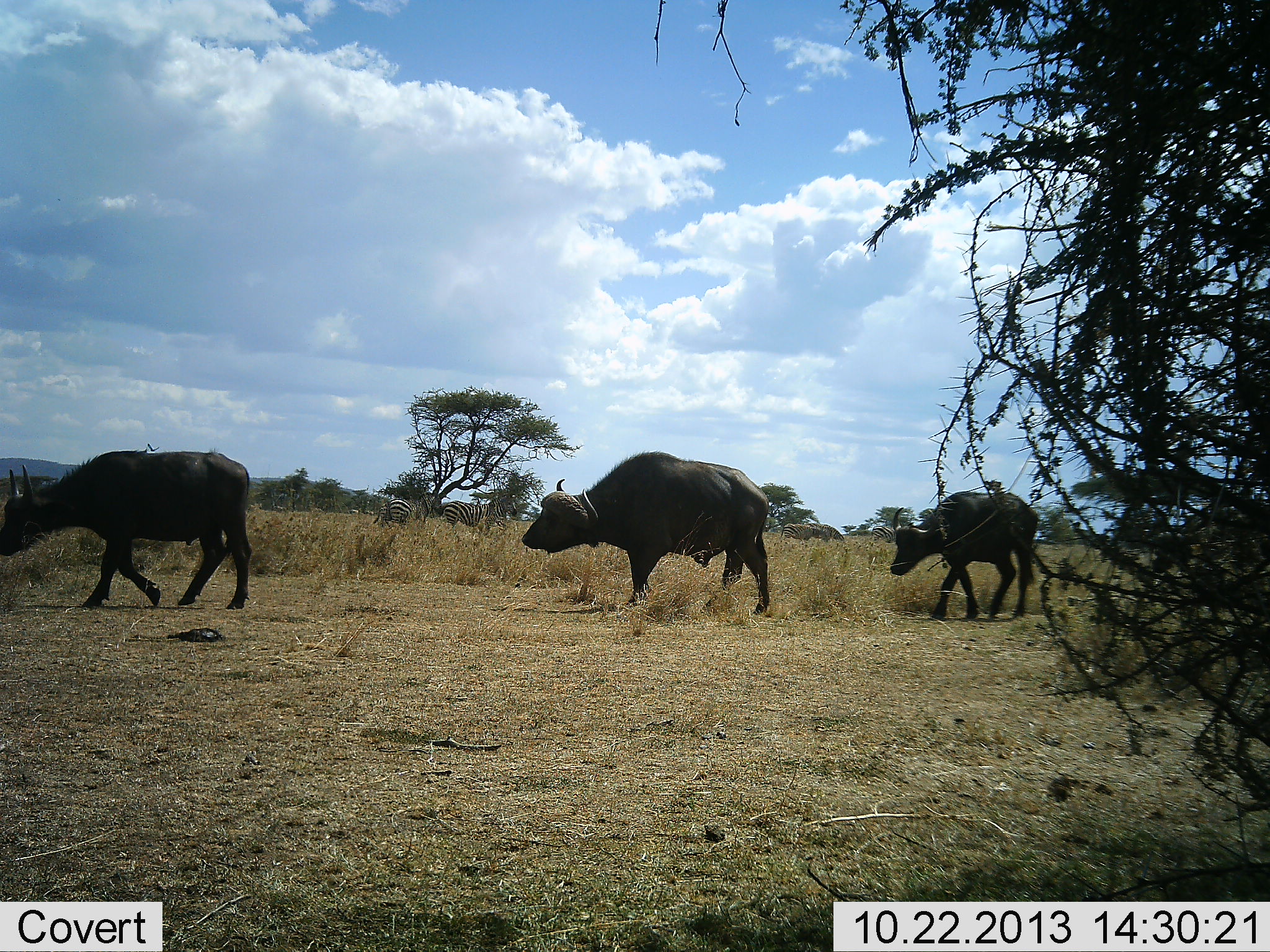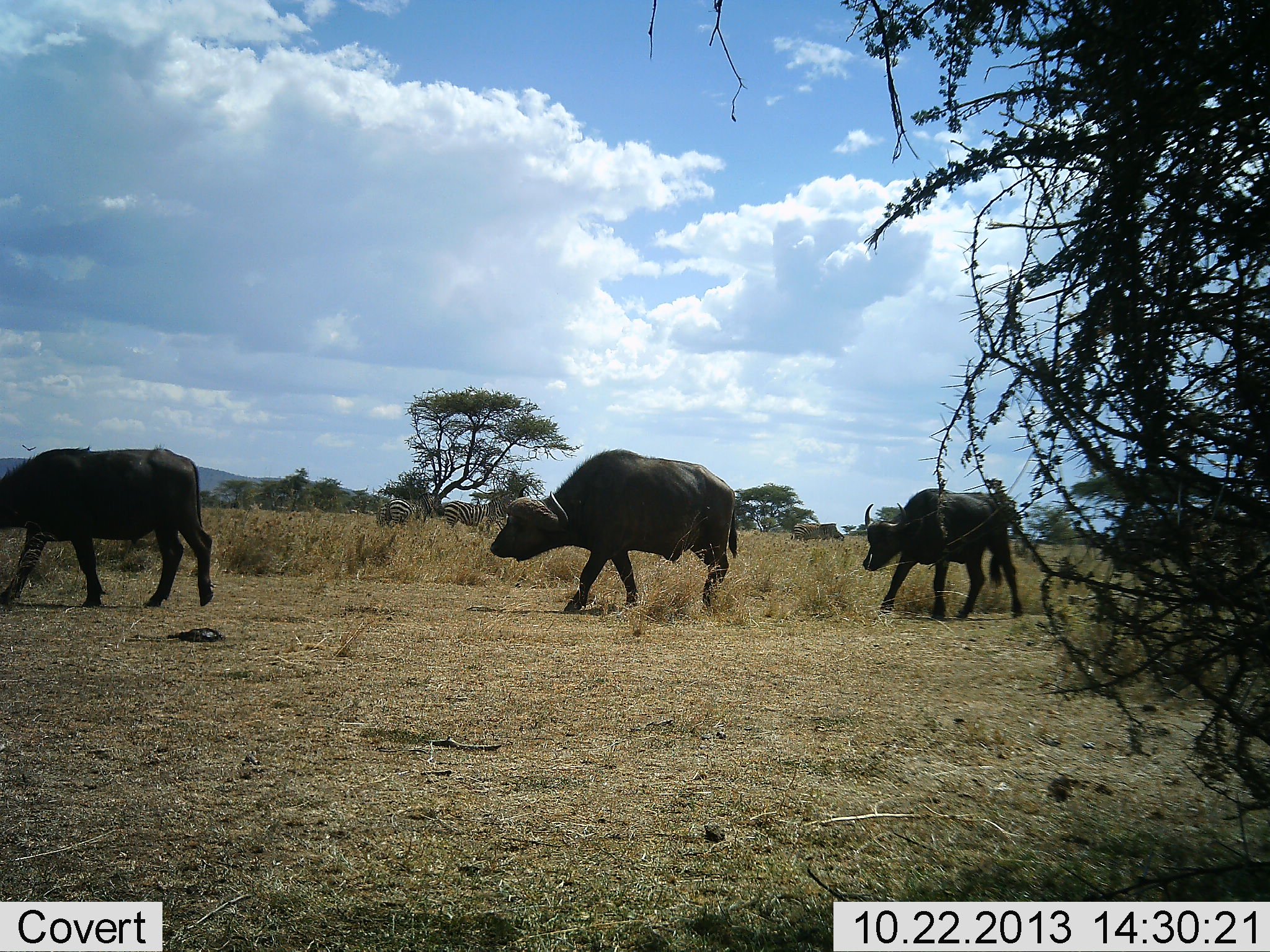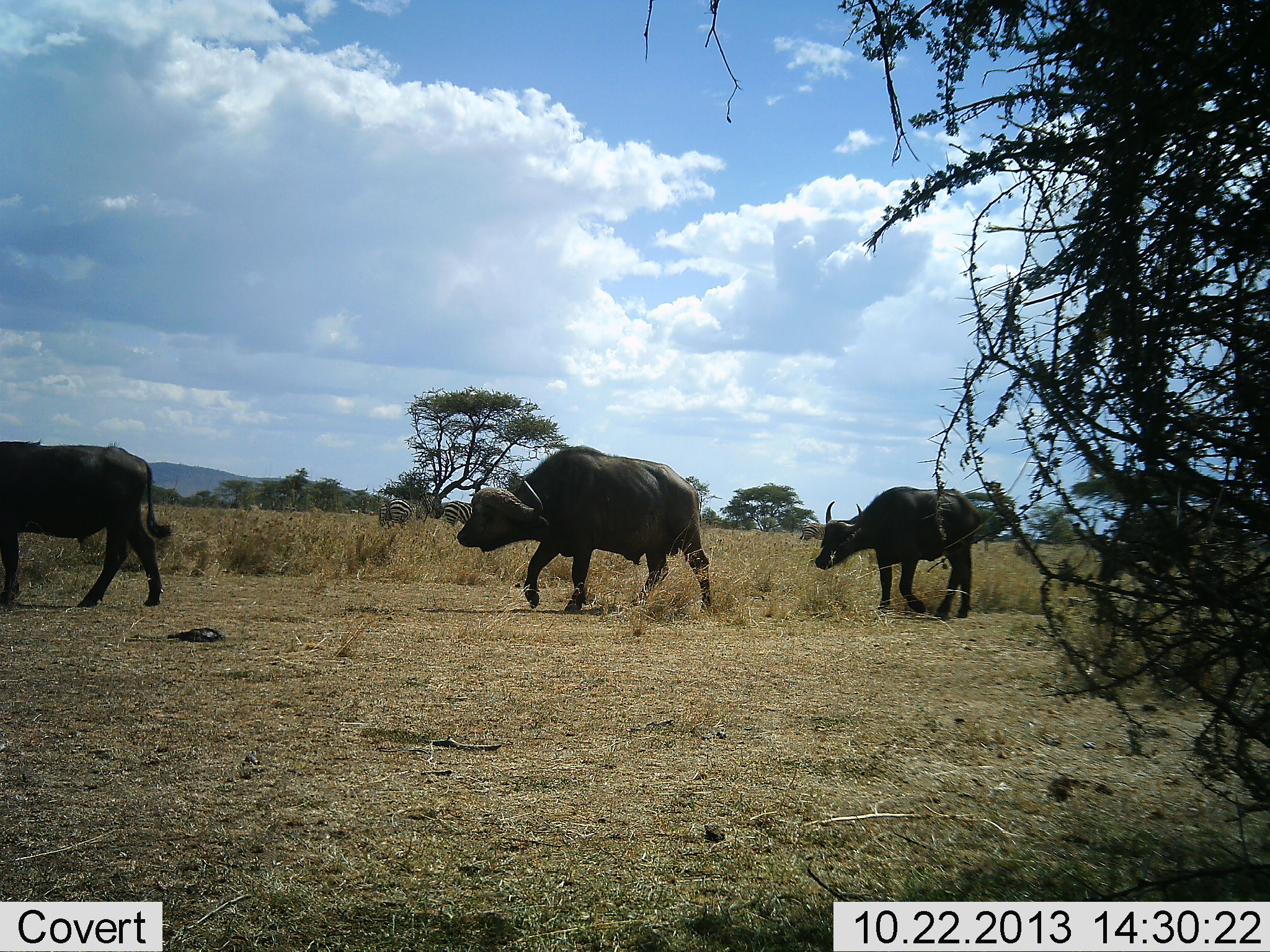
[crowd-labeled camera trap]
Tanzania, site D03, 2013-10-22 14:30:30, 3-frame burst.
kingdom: Animalia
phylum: Chordata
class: Mammalia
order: Artiodactyla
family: Bovidae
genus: Syncerus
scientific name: Syncerus caffer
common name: cape buffalo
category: buffalo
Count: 4.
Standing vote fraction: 2%.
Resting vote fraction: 0%.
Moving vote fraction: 98%.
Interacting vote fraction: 0%.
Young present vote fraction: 3%.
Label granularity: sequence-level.